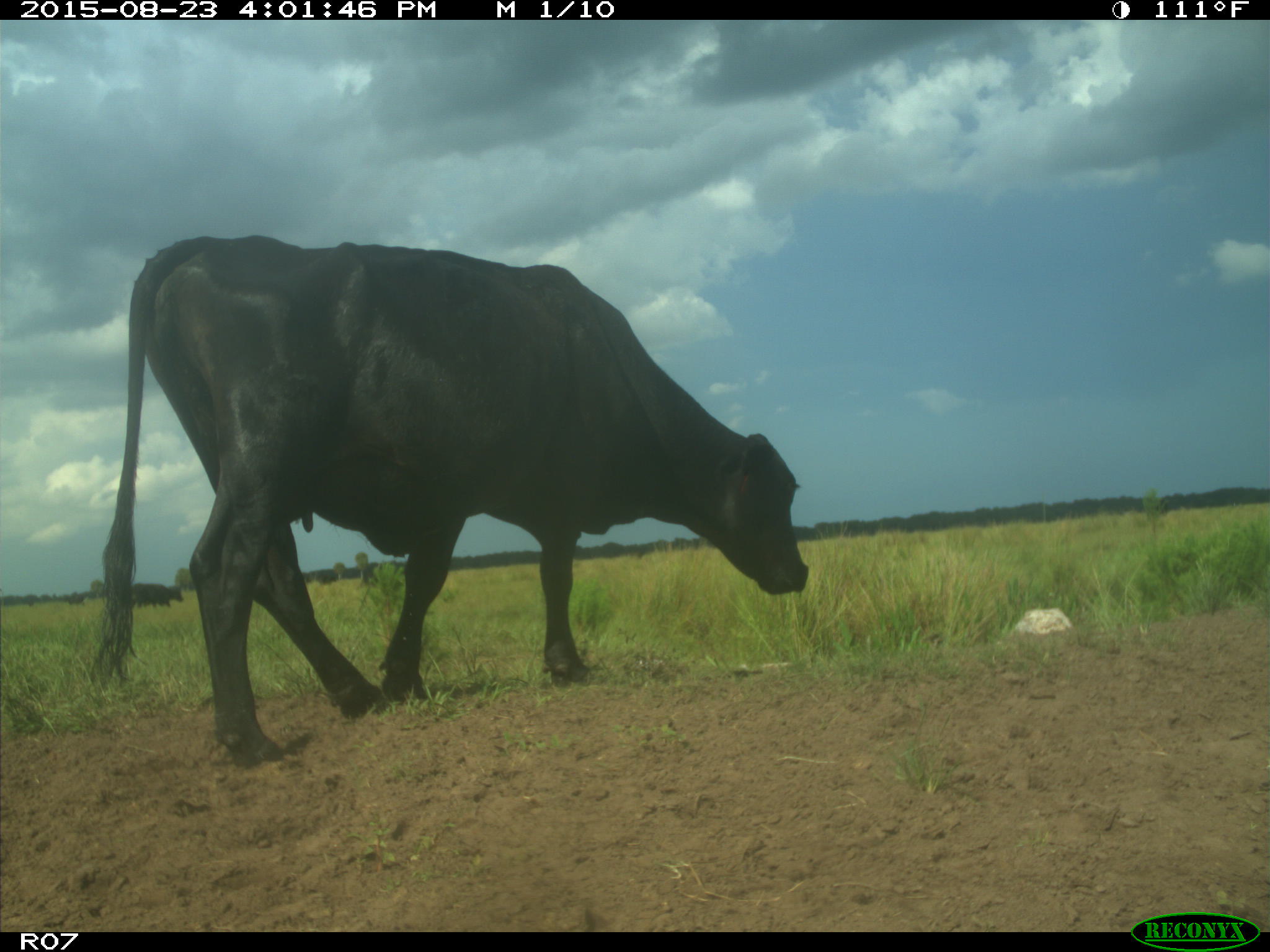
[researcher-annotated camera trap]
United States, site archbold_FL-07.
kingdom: Animalia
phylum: Chordata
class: Mammalia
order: Artiodactyla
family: Bovidae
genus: Bos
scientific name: Bos taurus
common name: domestic cow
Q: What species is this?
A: Bos taurus (domestic cow).